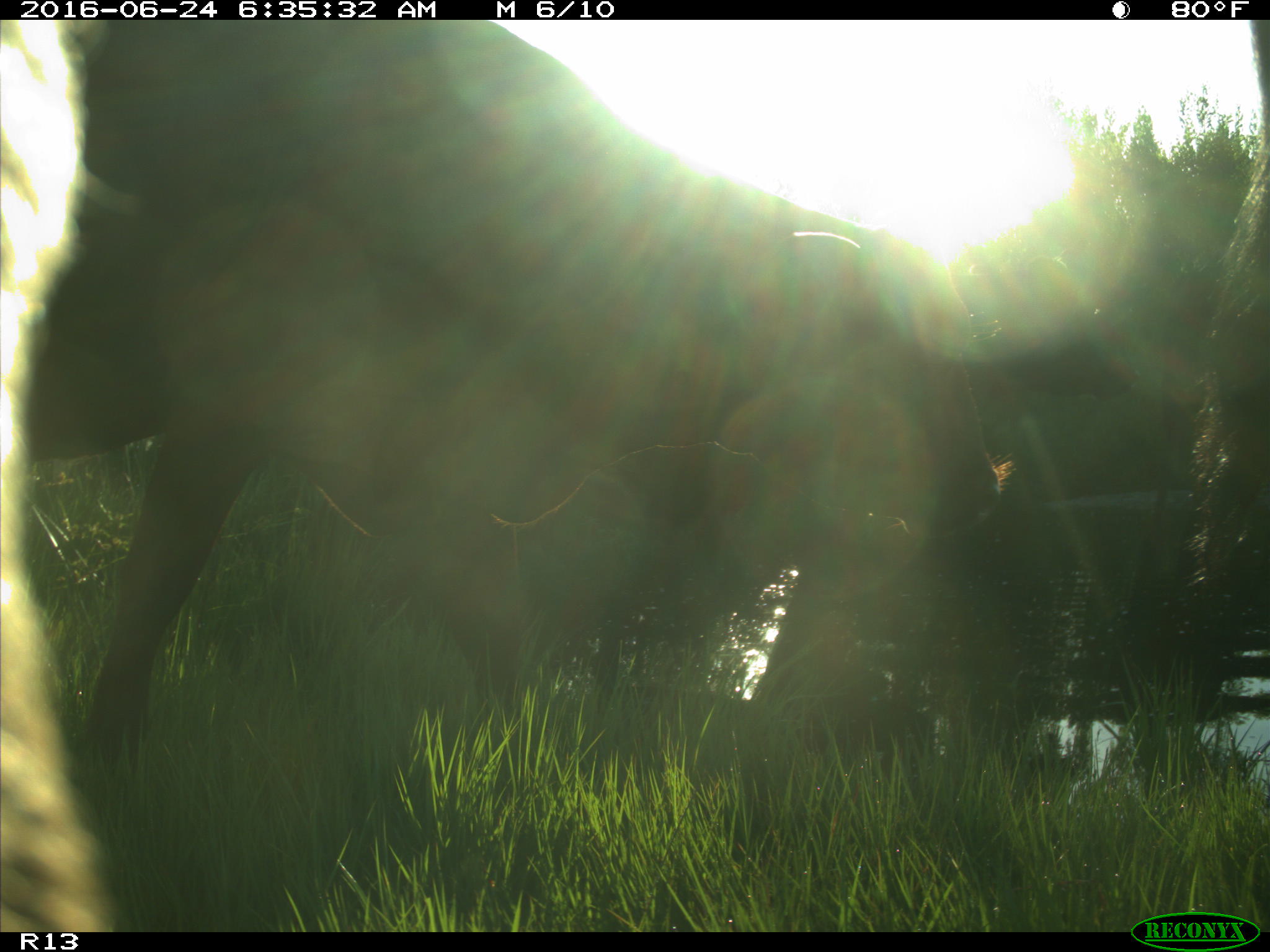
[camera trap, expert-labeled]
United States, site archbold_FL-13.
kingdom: Animalia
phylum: Chordata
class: Mammalia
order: Artiodactyla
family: Bovidae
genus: Bos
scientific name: Bos taurus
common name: domestic cow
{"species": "Bos taurus (domestic cow)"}